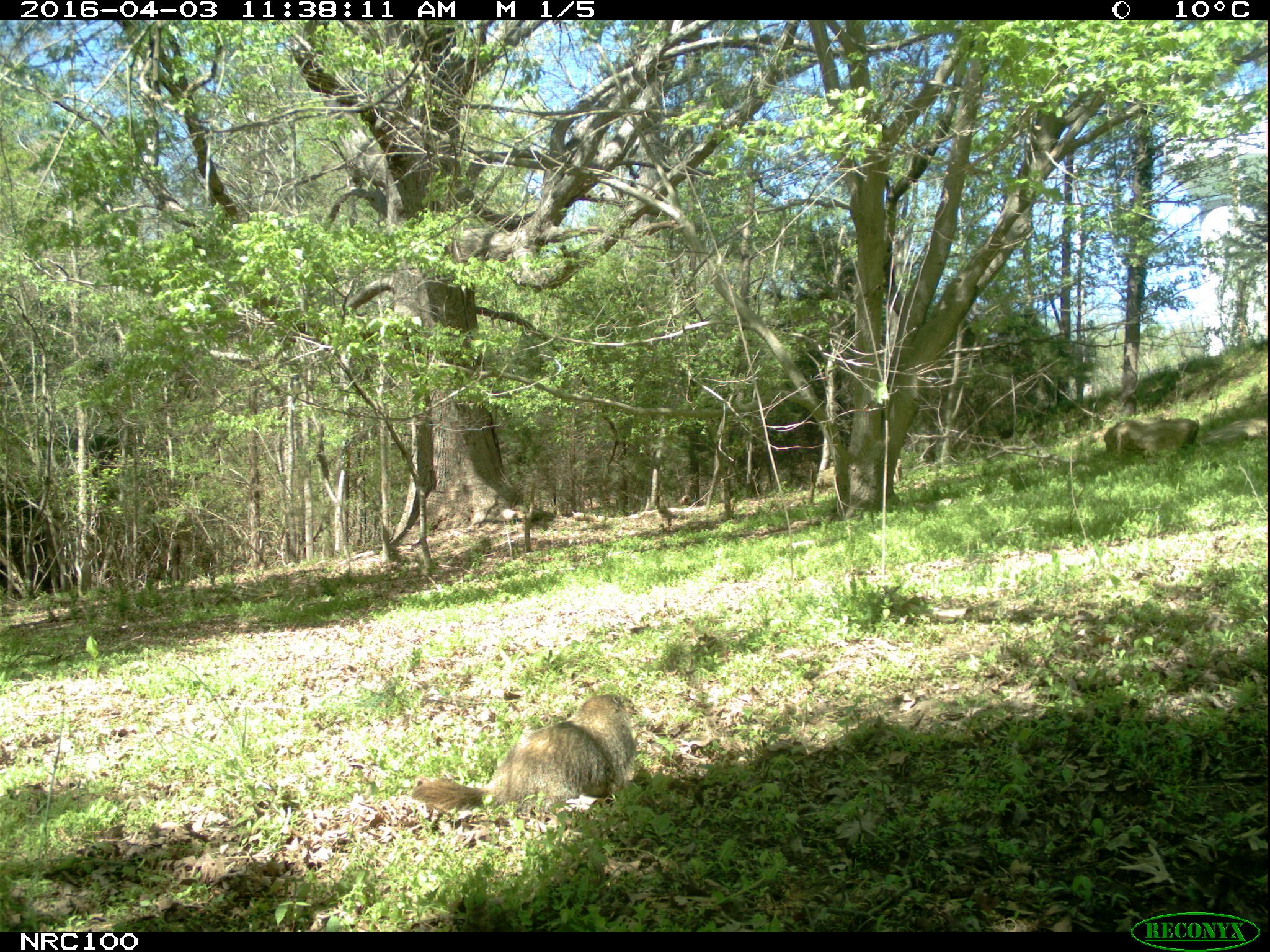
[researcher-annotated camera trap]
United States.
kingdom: Animalia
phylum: Chordata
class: Mammalia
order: Rodentia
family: Sciuridae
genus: Marmota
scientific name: Marmota monax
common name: woodchuck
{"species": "Woodchuck (Marmota monax)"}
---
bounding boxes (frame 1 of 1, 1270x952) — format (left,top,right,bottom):
Woodchuck: (408,686,647,835)